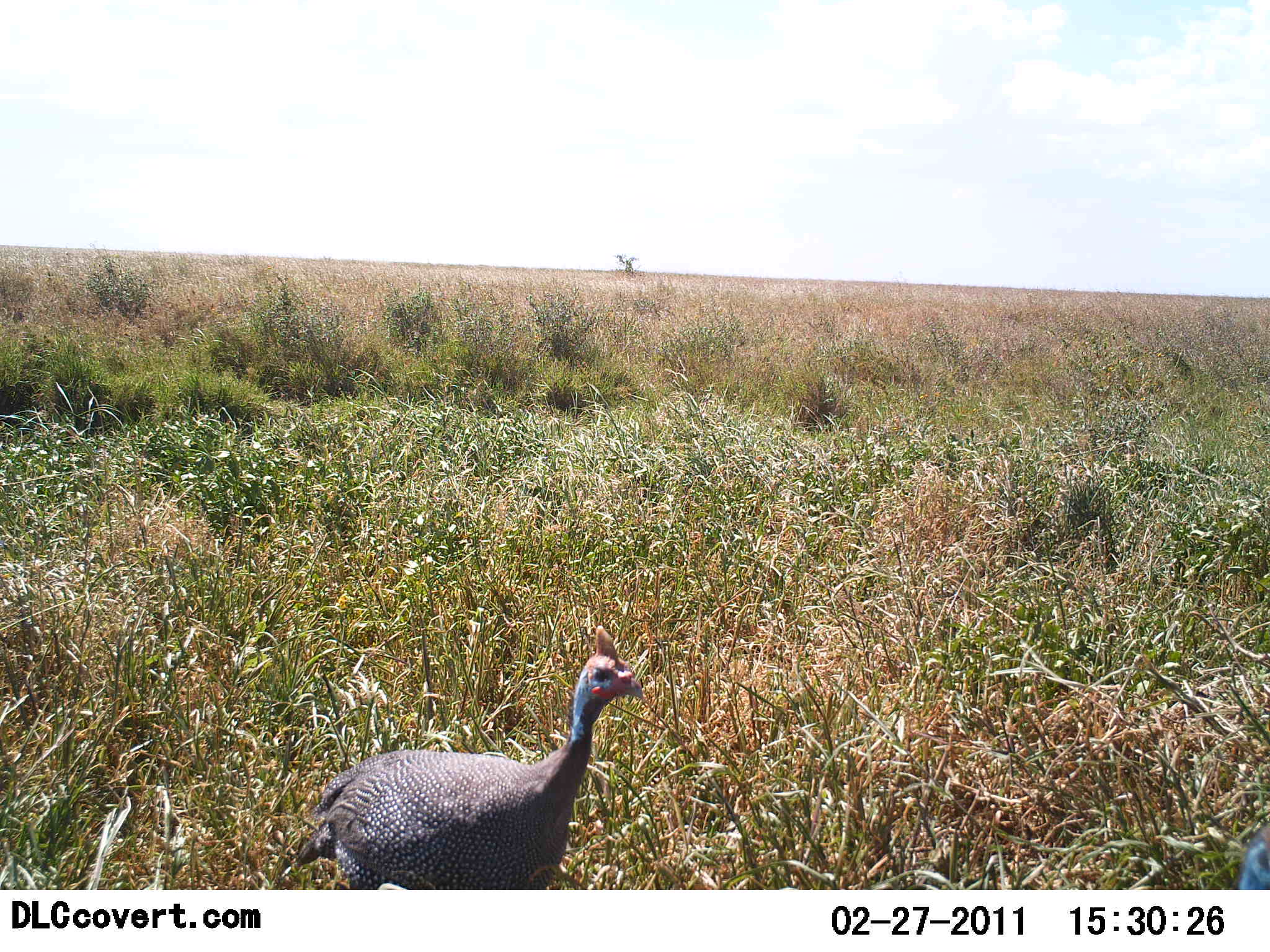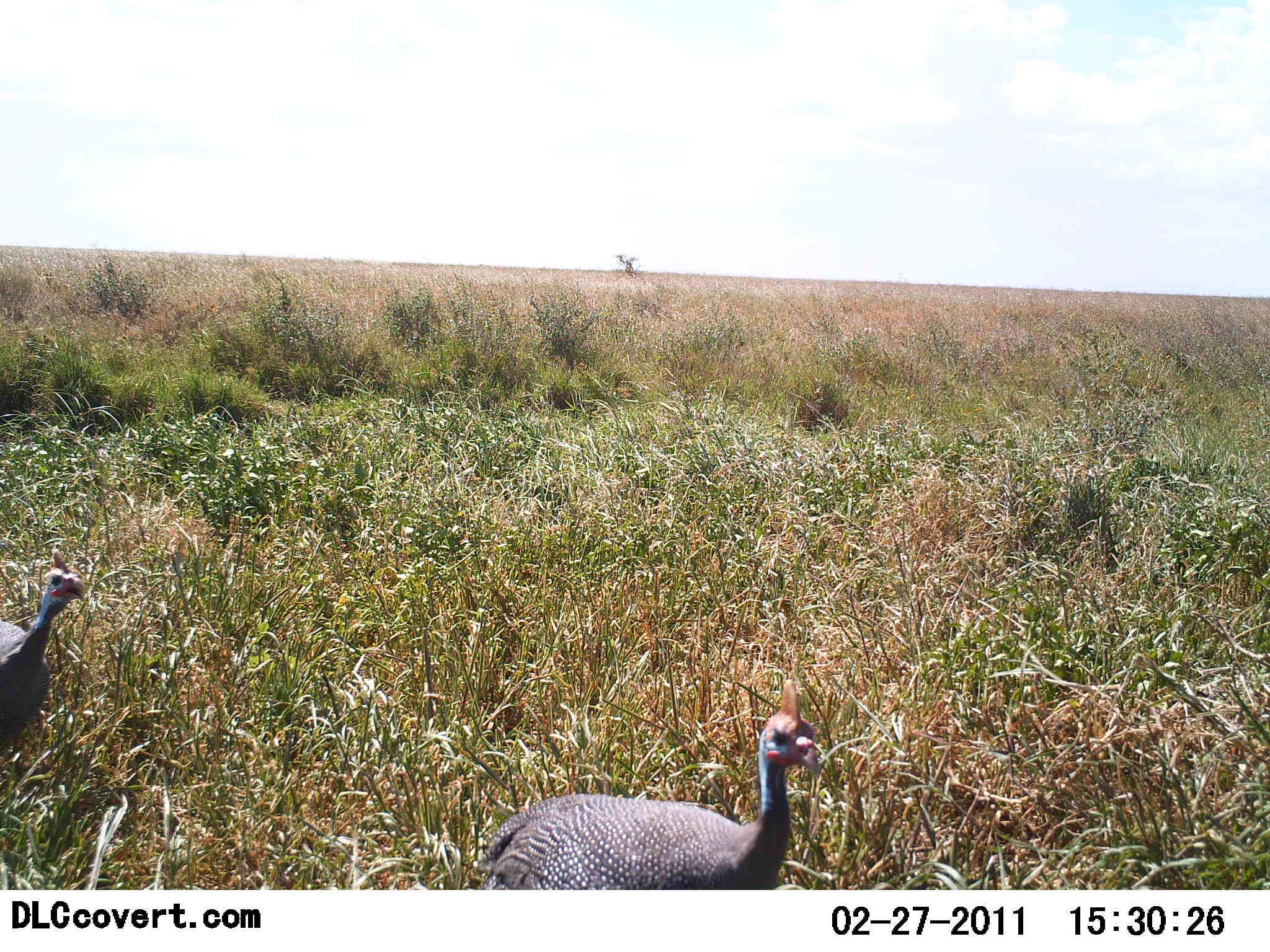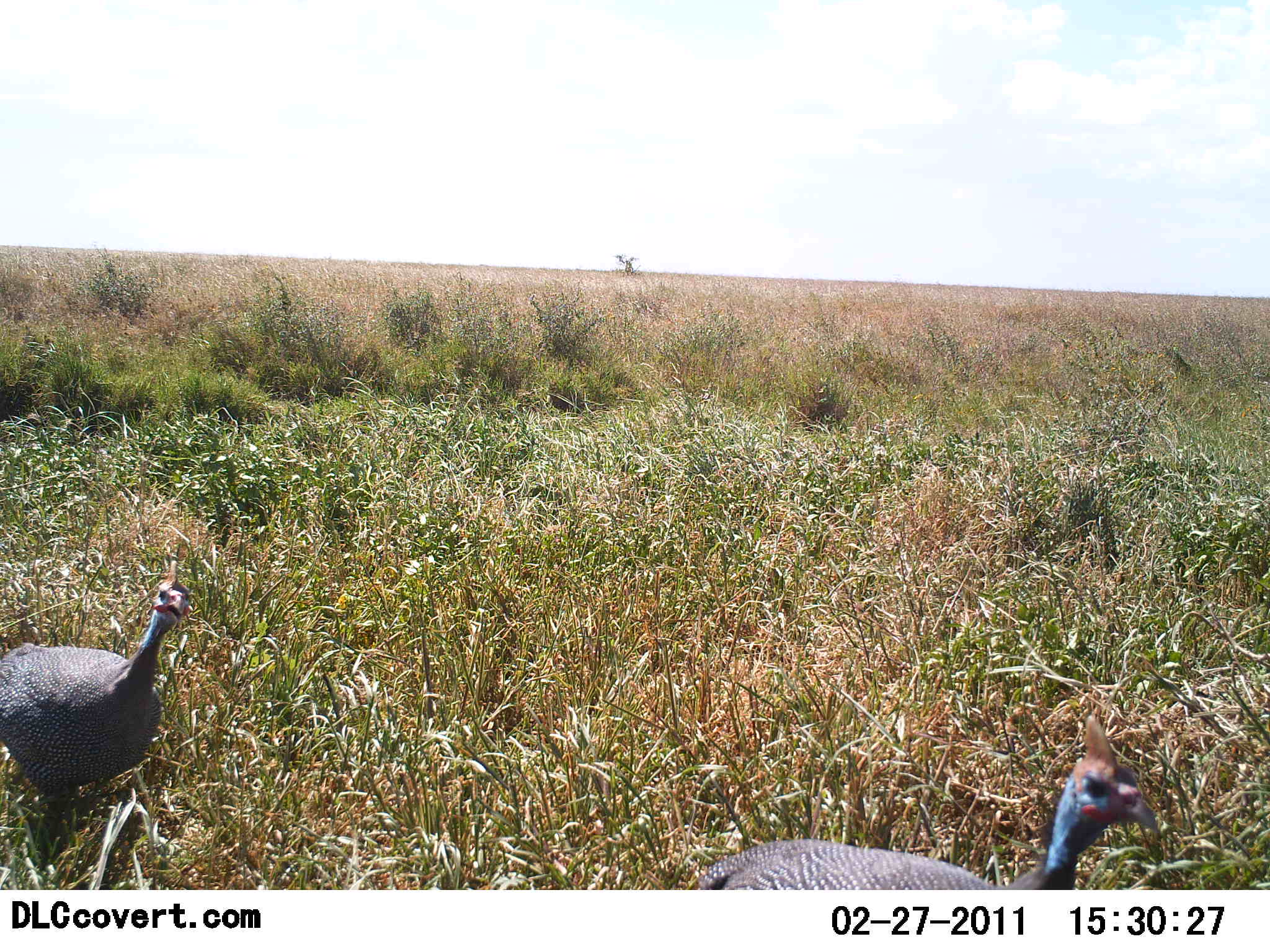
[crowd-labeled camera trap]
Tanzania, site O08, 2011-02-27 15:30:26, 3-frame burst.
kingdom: Animalia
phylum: Chordata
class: Aves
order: Galliformes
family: Numididae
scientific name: Numididae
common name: guinea fowl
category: guineafowl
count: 2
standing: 0%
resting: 0%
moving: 100%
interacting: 0%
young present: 0%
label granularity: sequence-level